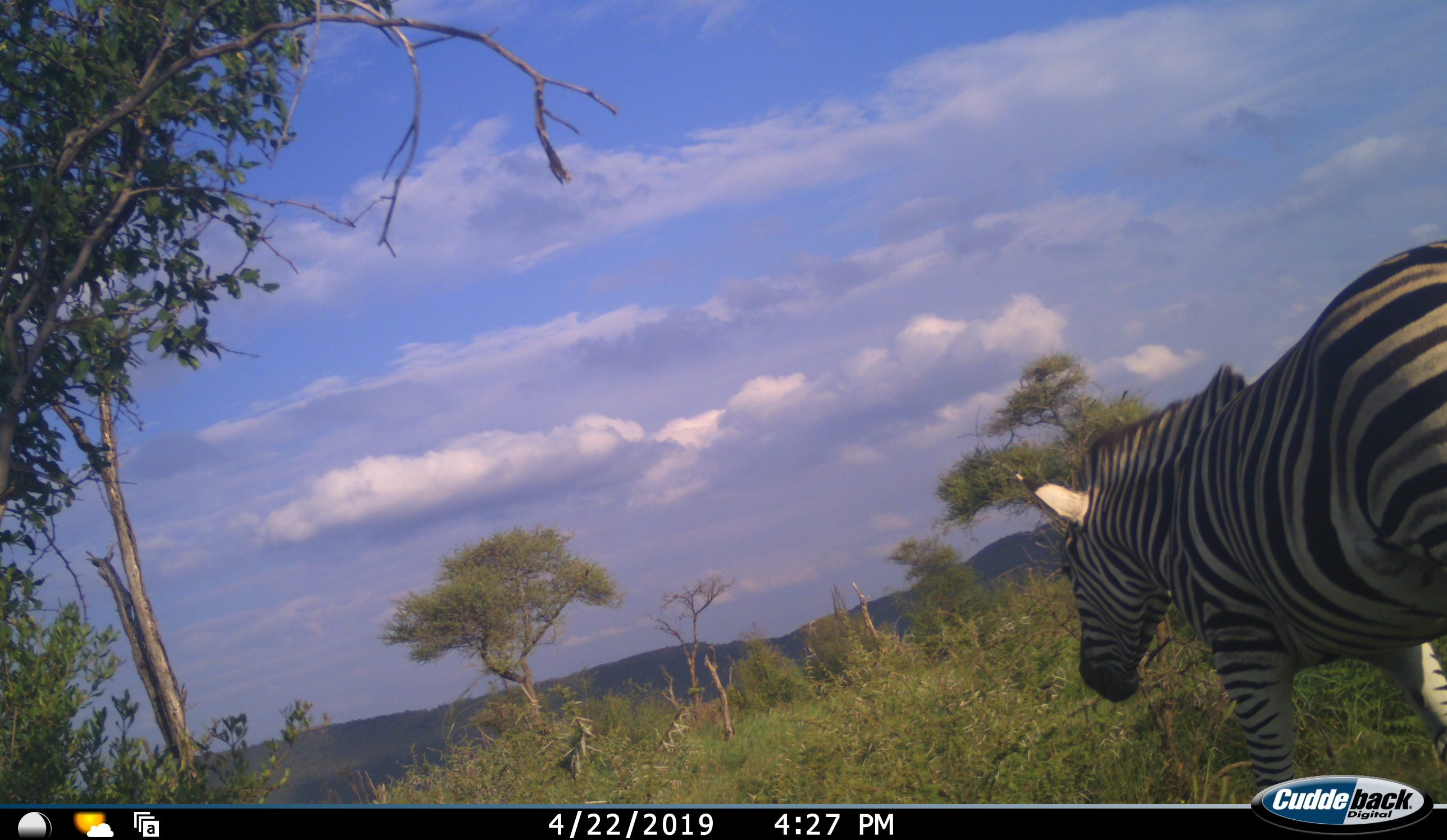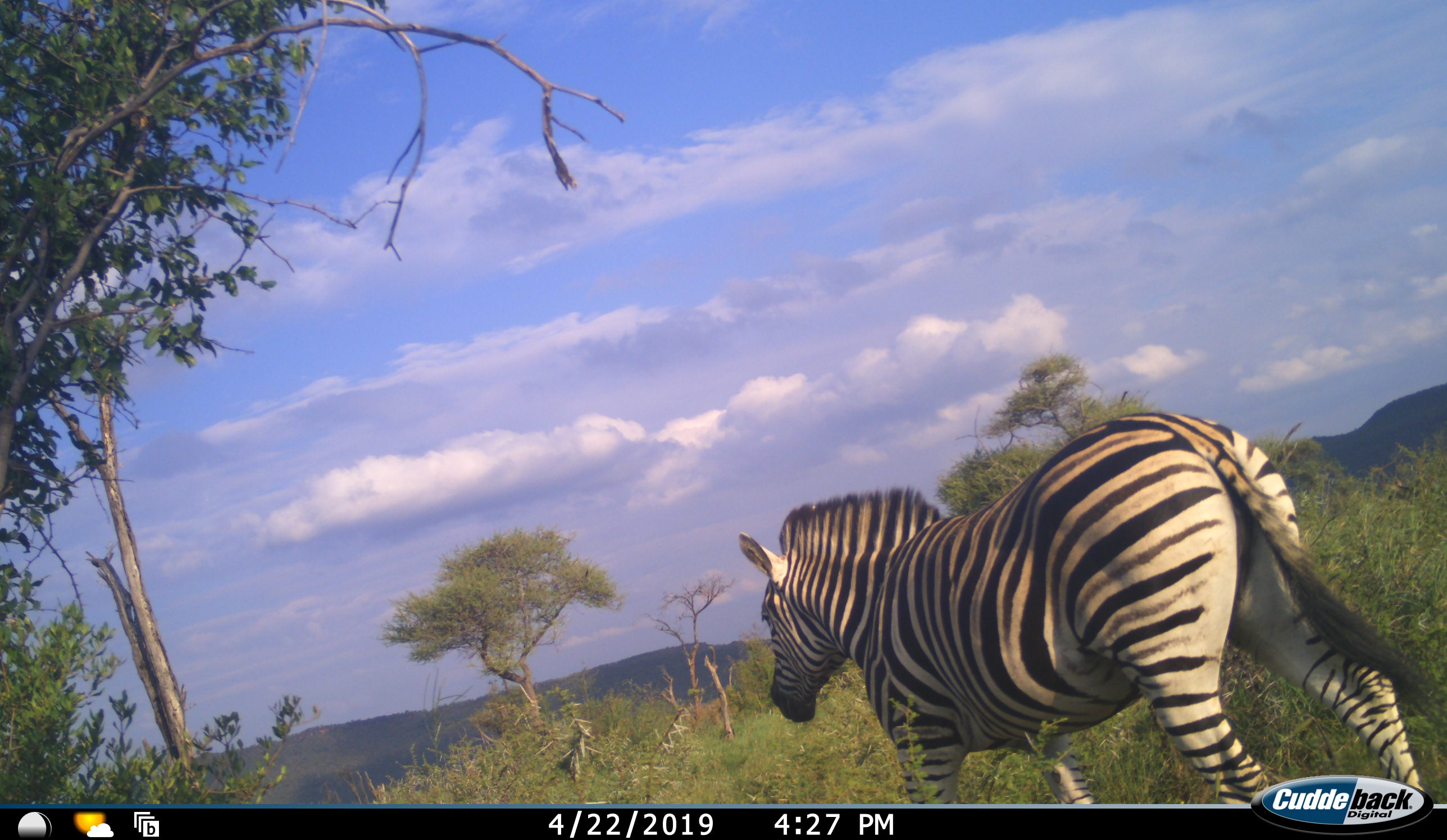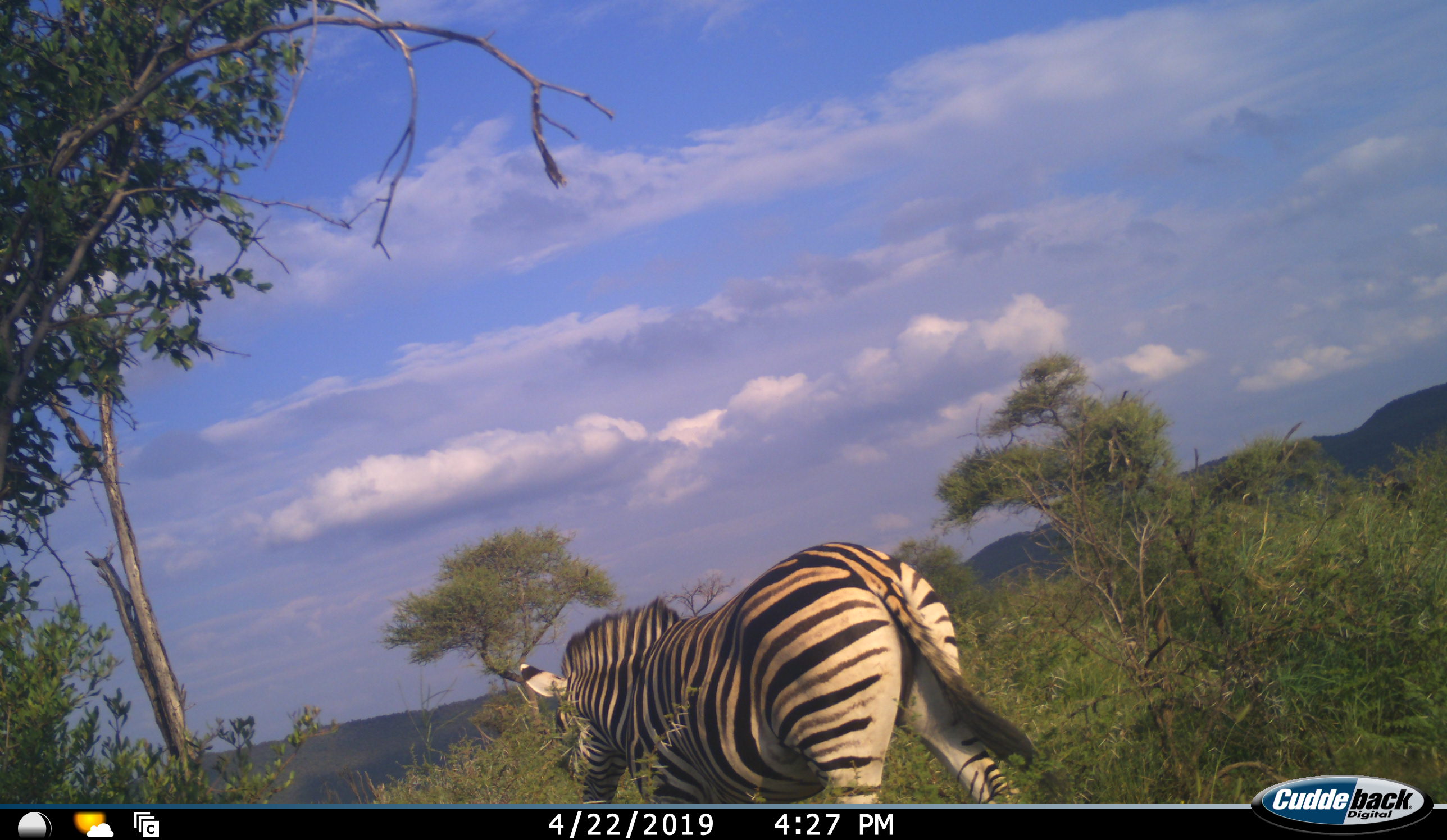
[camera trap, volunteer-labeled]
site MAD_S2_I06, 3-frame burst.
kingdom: Animalia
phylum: Chordata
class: Mammalia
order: Perissodactyla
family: Equidae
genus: Equus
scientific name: Equus quagga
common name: plains zebra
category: zebraplains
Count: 1.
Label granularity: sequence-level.